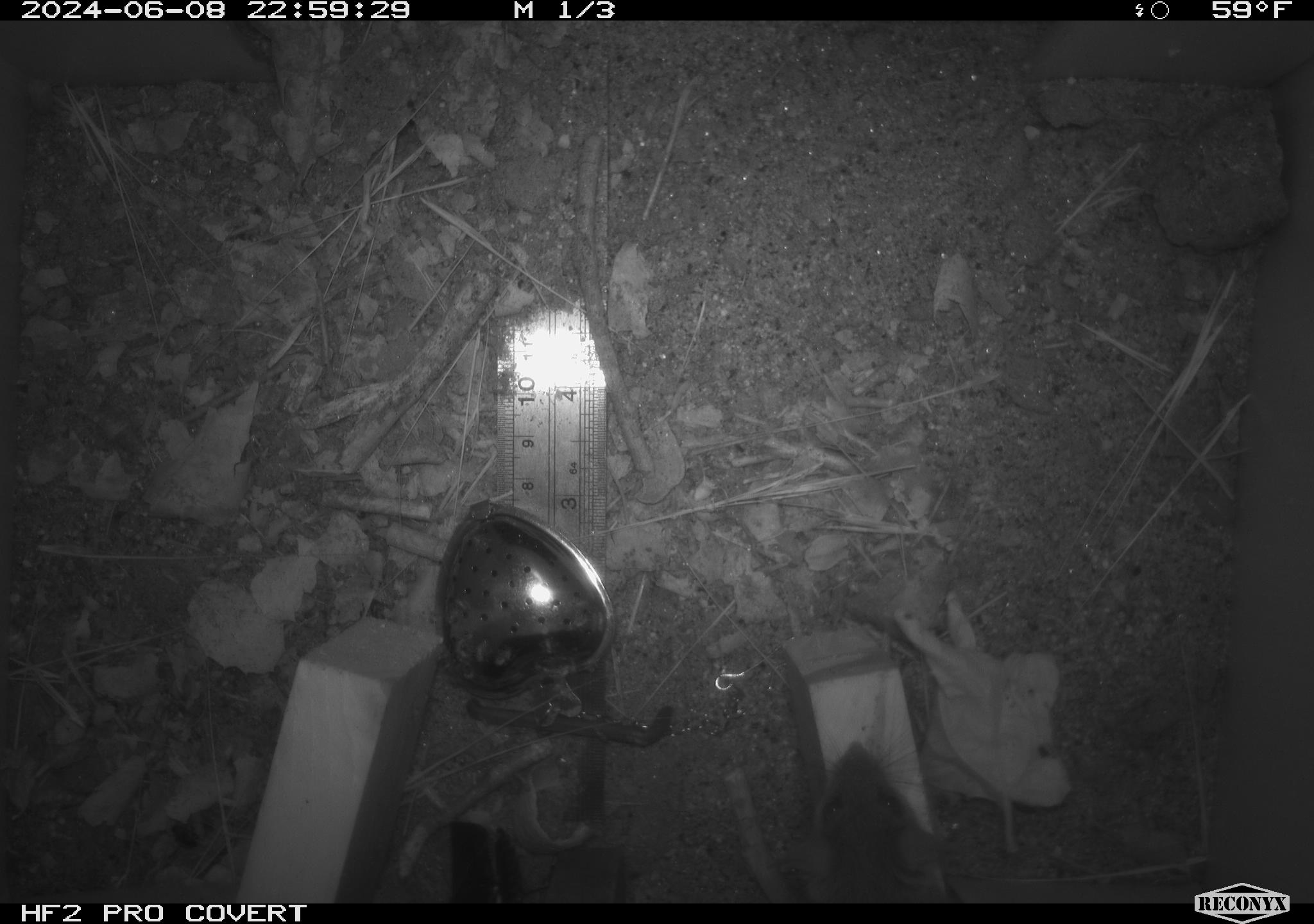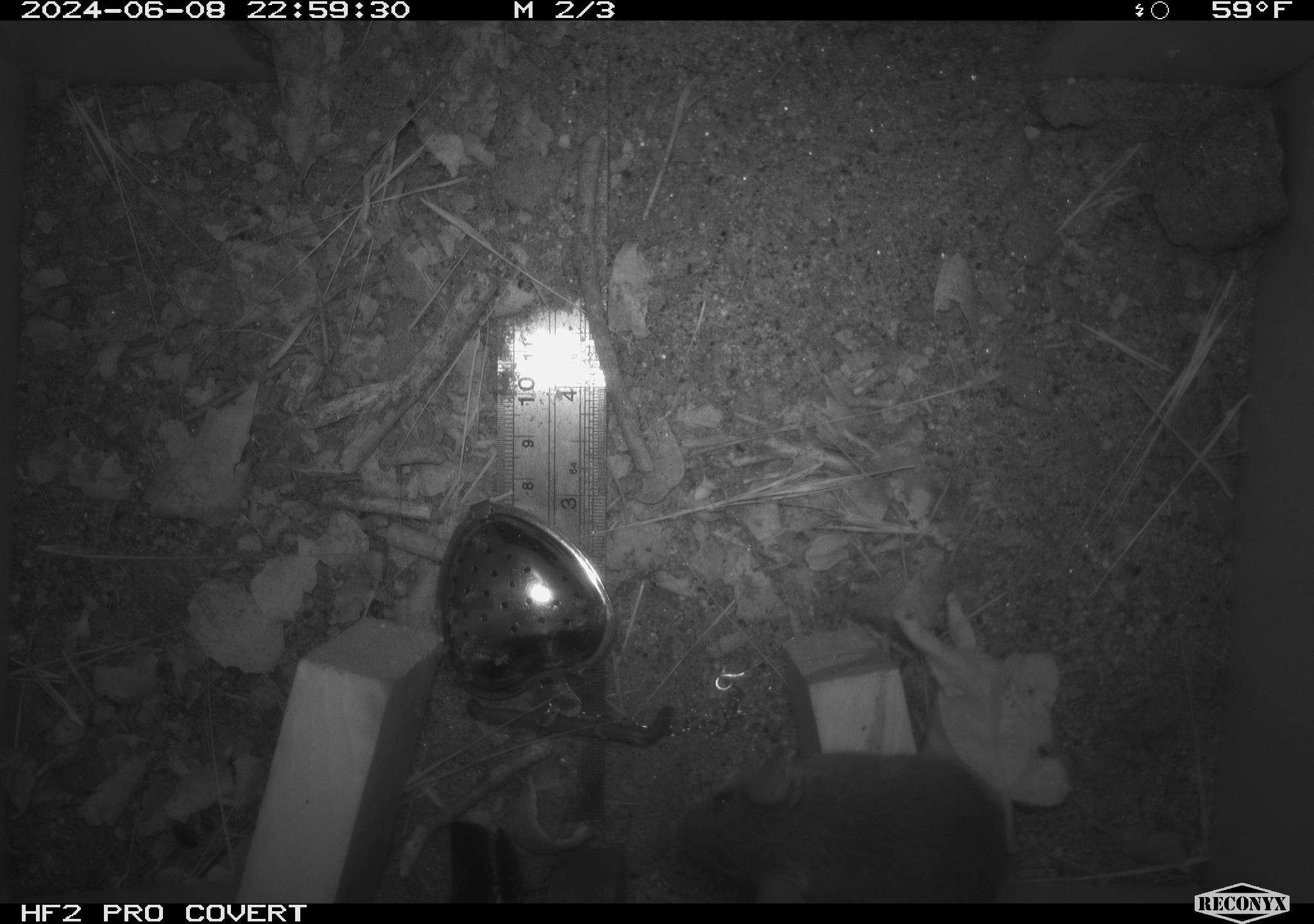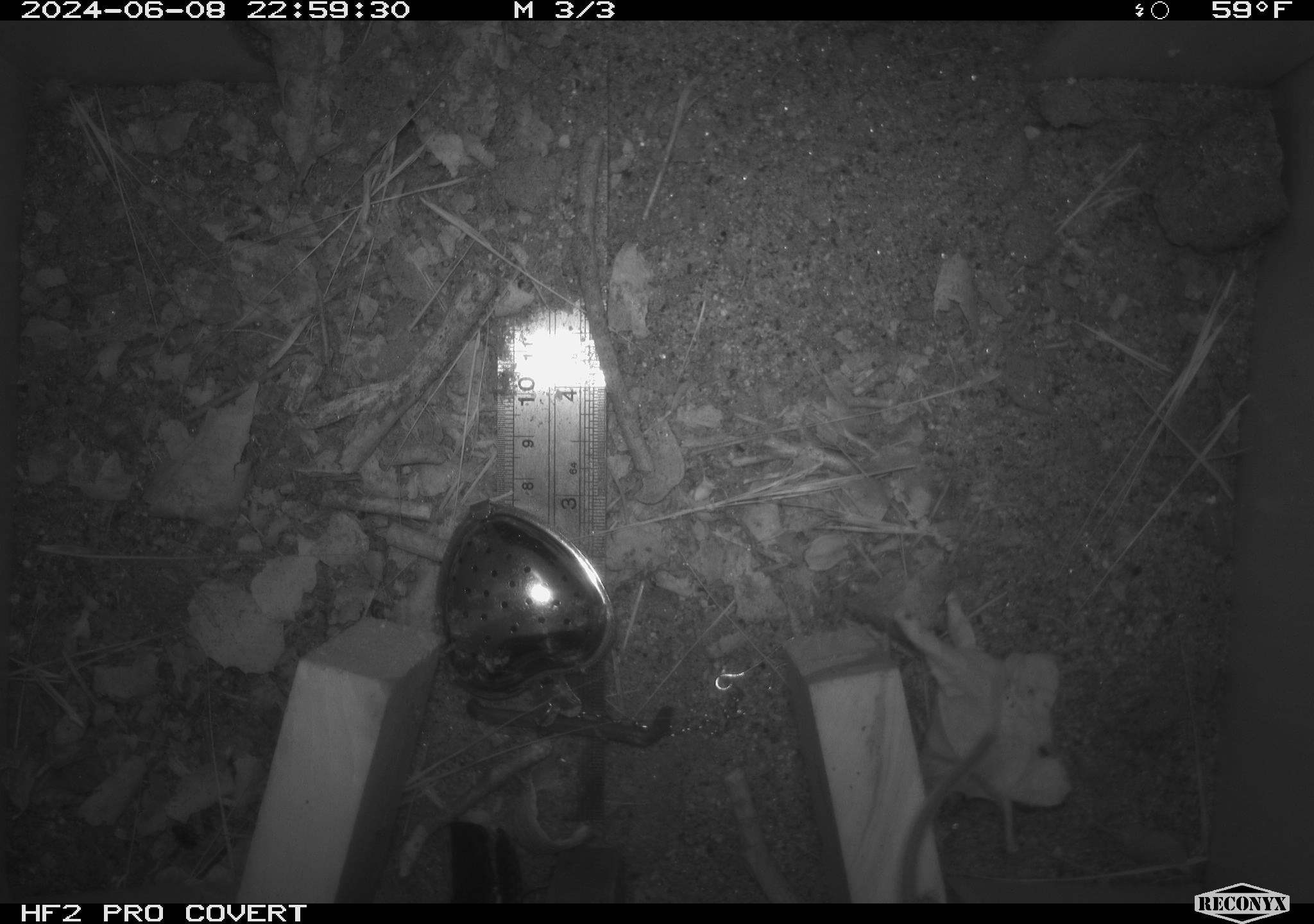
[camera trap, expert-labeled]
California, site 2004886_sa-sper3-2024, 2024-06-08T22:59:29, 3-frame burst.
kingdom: Animalia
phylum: Chordata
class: Mammalia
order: Rodentia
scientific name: Rodentia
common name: mouse species